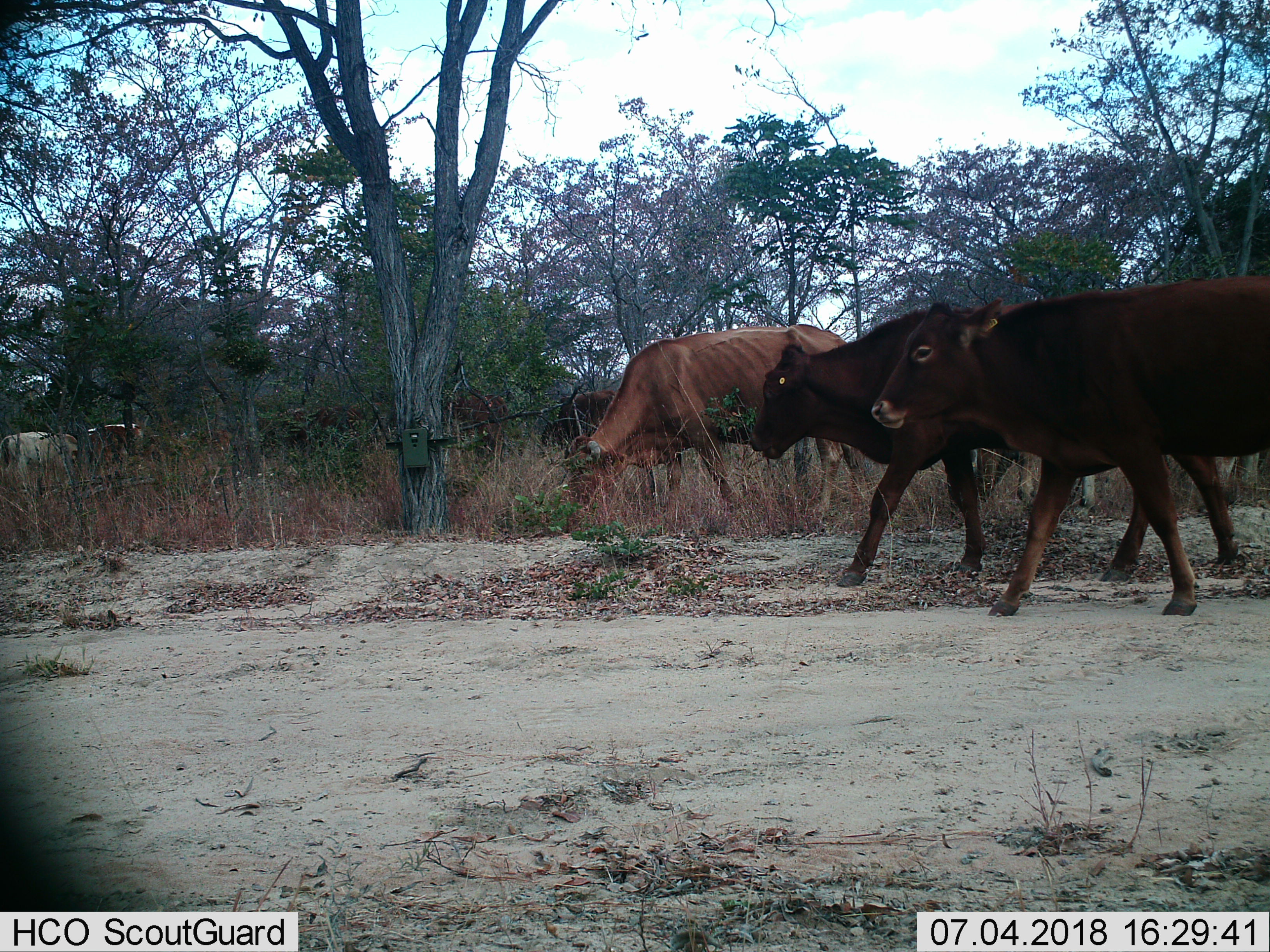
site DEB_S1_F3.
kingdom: Animalia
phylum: Chordata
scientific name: Vertebrata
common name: domestic animal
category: domesticanimal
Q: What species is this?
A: Domesticanimal (domestic animal) (Vertebrata).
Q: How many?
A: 8.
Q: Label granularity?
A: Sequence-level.